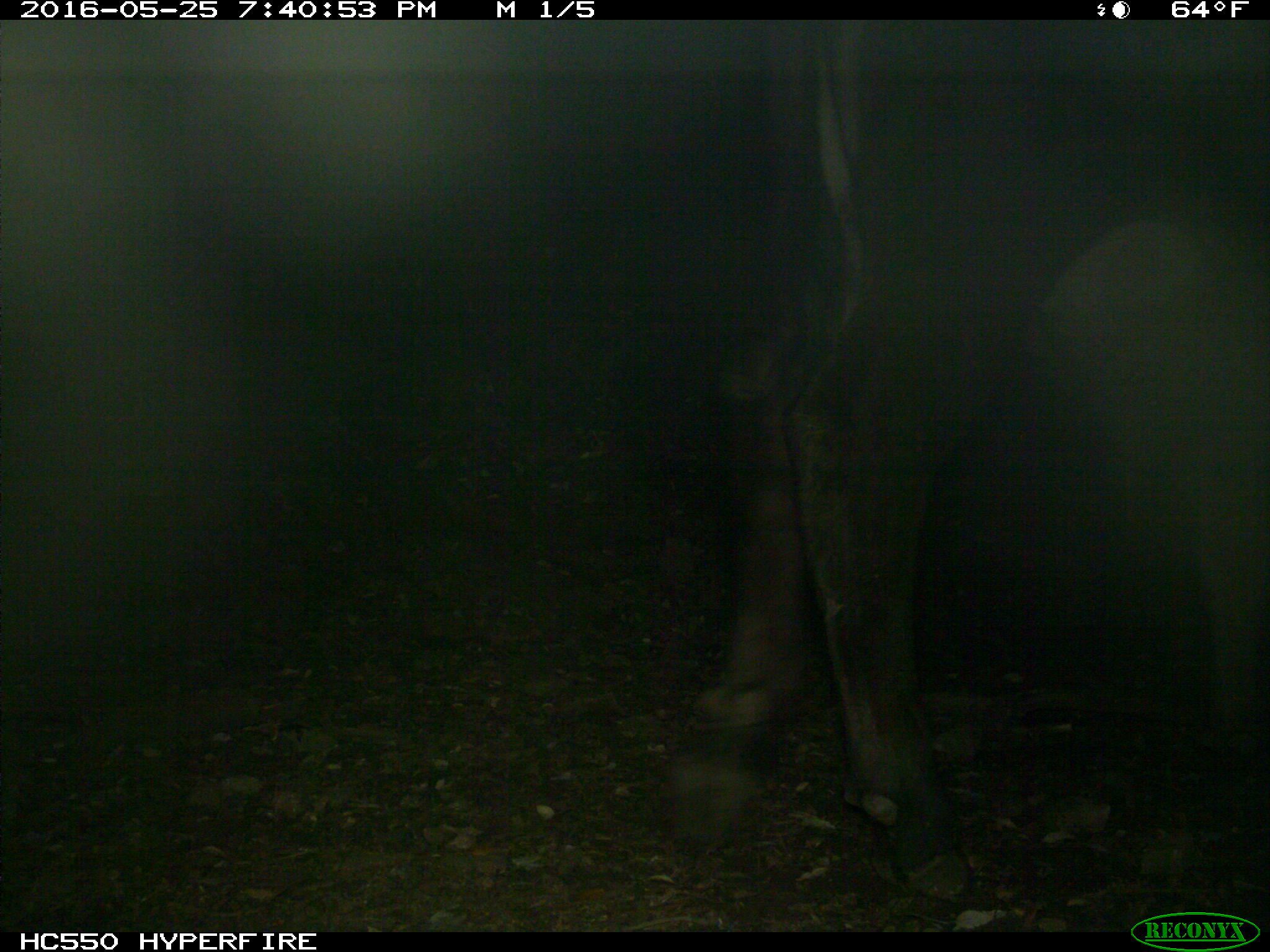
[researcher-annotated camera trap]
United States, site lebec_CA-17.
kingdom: Animalia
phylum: Chordata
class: Mammalia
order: Artiodactyla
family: Bovidae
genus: Bos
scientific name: Bos taurus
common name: domestic cow